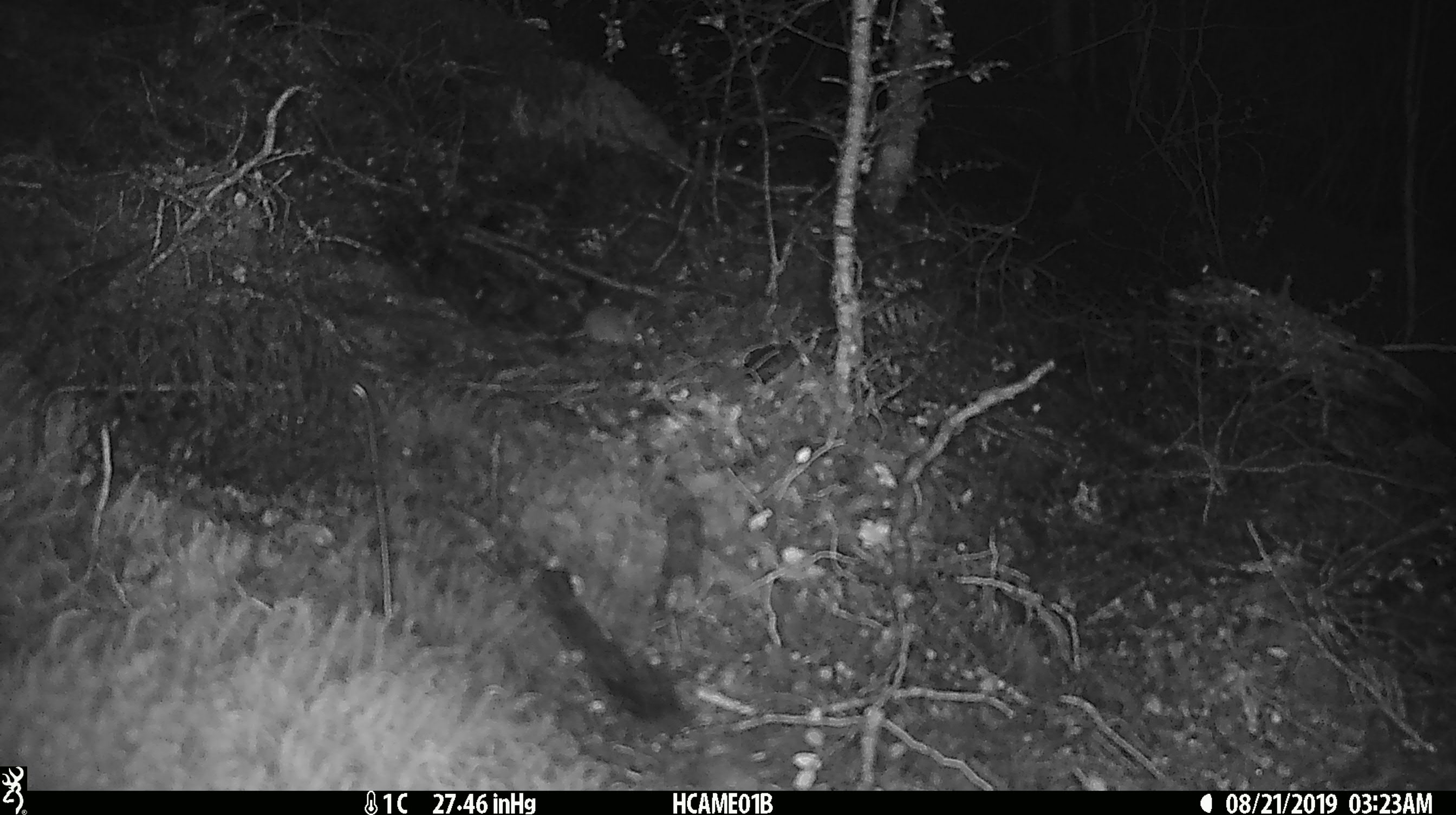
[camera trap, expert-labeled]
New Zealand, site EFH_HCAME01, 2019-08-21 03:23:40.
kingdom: Animalia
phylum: Chordata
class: Mammalia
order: Rodentia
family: Muridae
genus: Mus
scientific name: Mus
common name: mouse